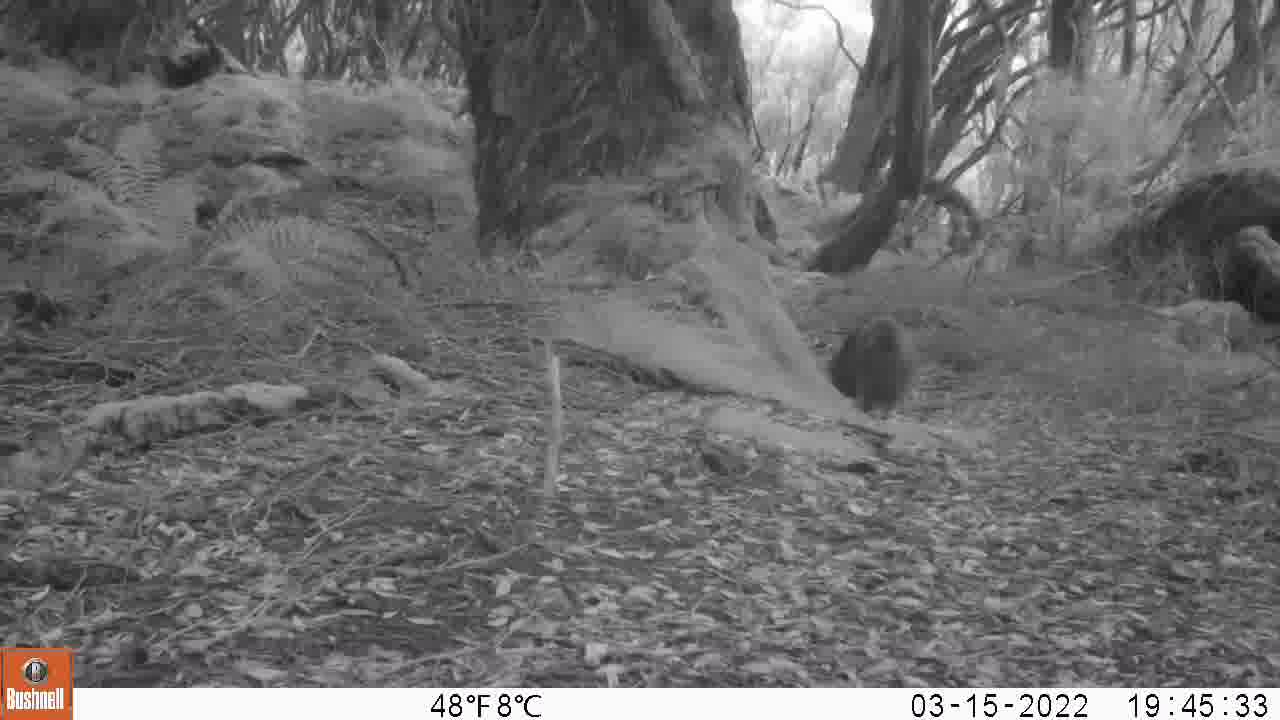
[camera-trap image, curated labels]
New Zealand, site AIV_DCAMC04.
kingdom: Animalia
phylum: Chordata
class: Mammalia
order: Carnivora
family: Otariidae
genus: Phocarctos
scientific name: Phocarctos hookeri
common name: new zealand sea lion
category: sealion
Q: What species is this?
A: Sealion (new zealand sea lion) (Phocarctos hookeri).